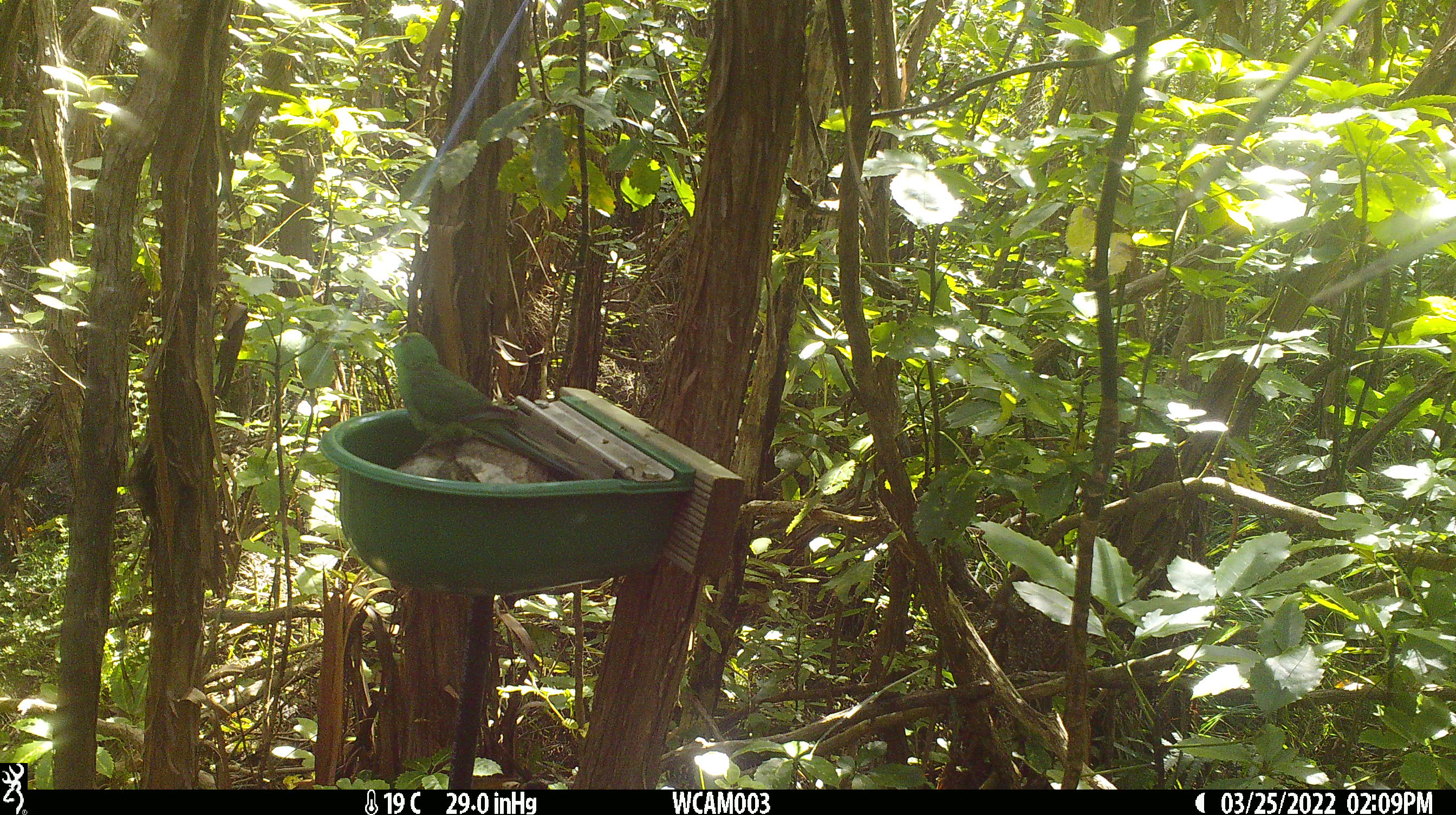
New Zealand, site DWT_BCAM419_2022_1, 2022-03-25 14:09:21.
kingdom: Animalia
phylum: Chordata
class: Aves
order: Psittaciformes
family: Psittaculidae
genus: Cyanoramphus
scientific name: Cyanoramphus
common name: parakeet